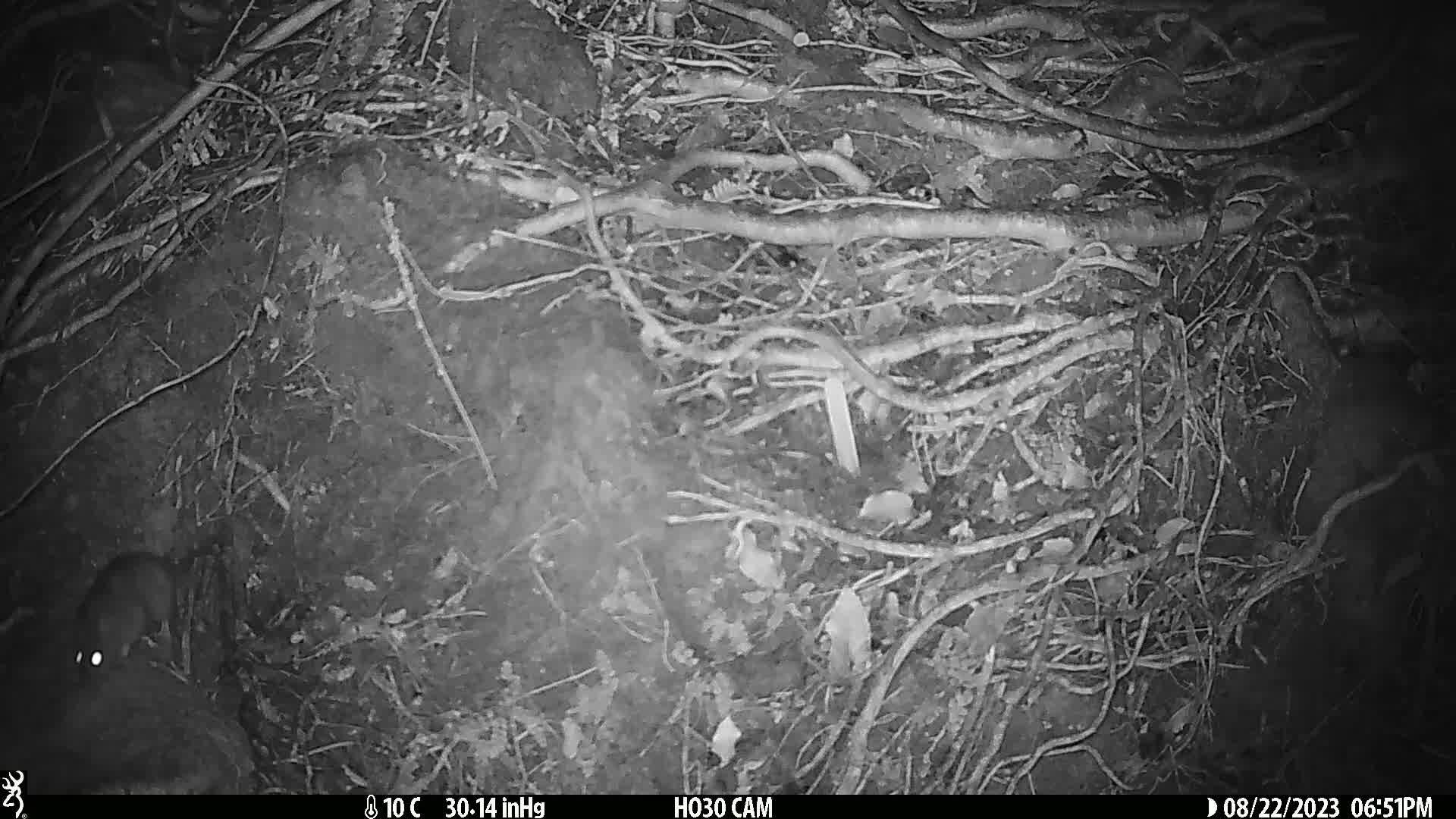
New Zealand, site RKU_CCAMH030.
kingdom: Animalia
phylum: Chordata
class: Mammalia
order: Rodentia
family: Muridae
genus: Rattus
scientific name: Rattus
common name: rat